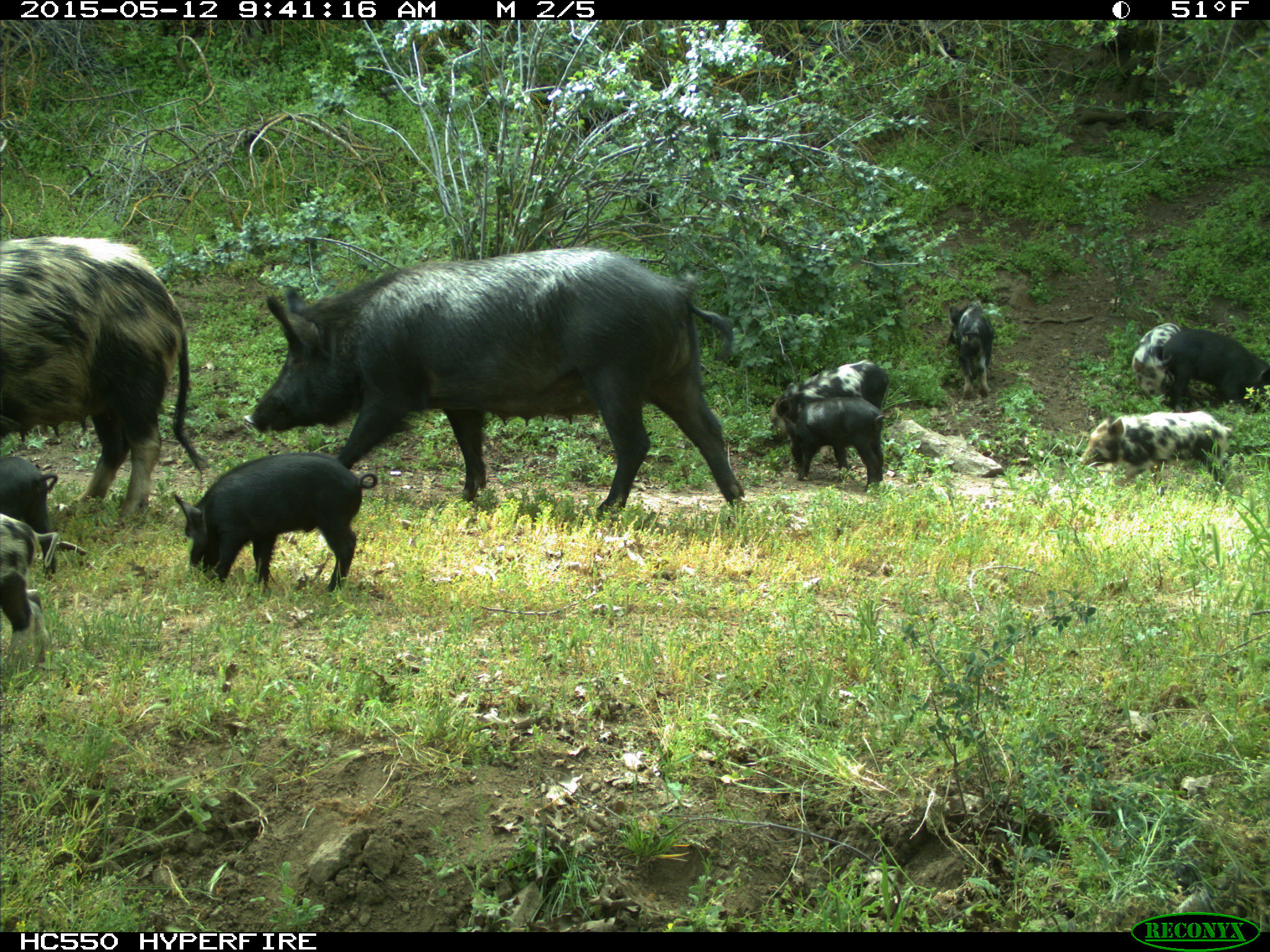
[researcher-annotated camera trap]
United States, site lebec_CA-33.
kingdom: Animalia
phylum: Chordata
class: Mammalia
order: Artiodactyla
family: Suidae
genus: Sus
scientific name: Sus scrofa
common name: wild boar